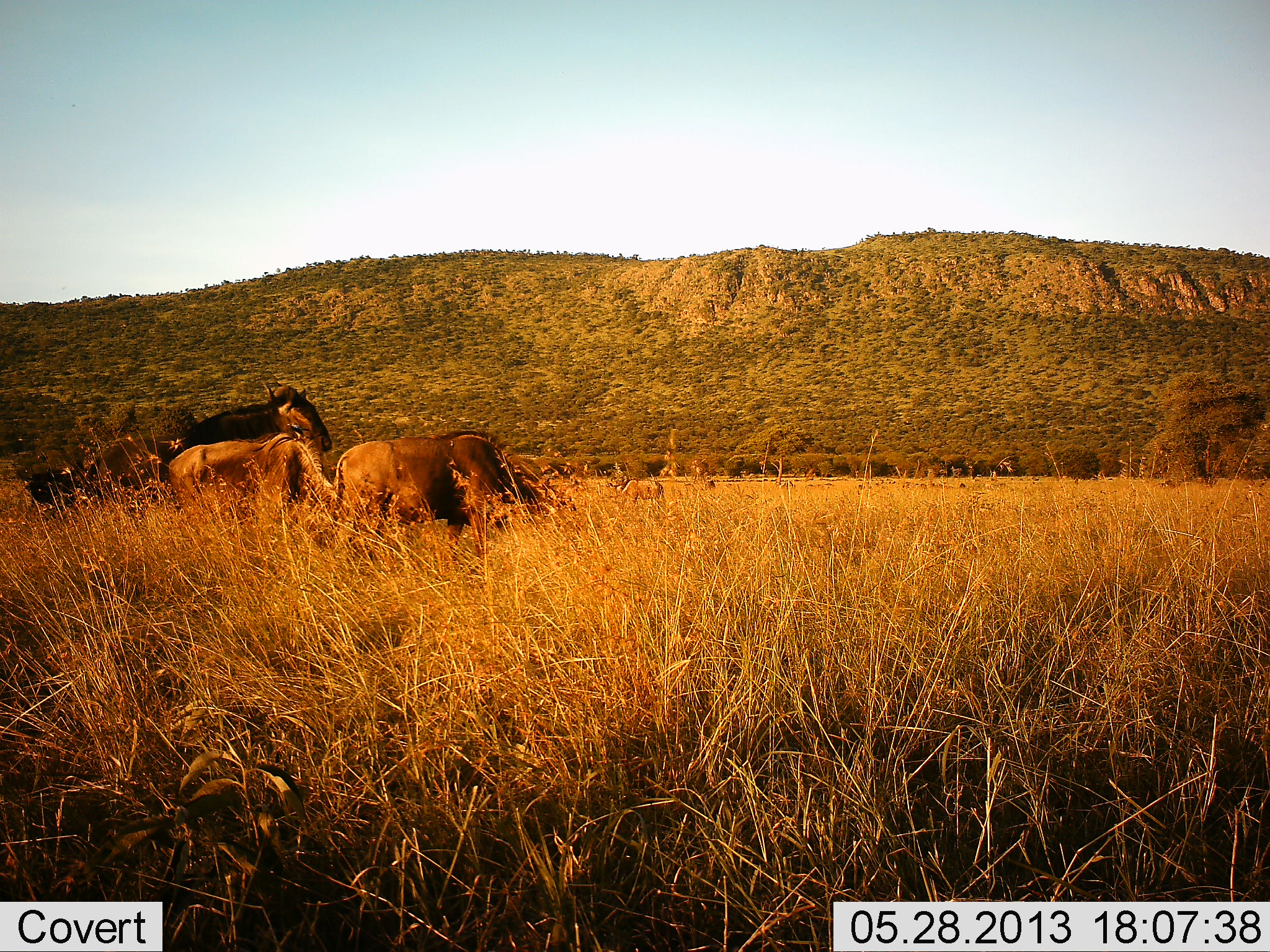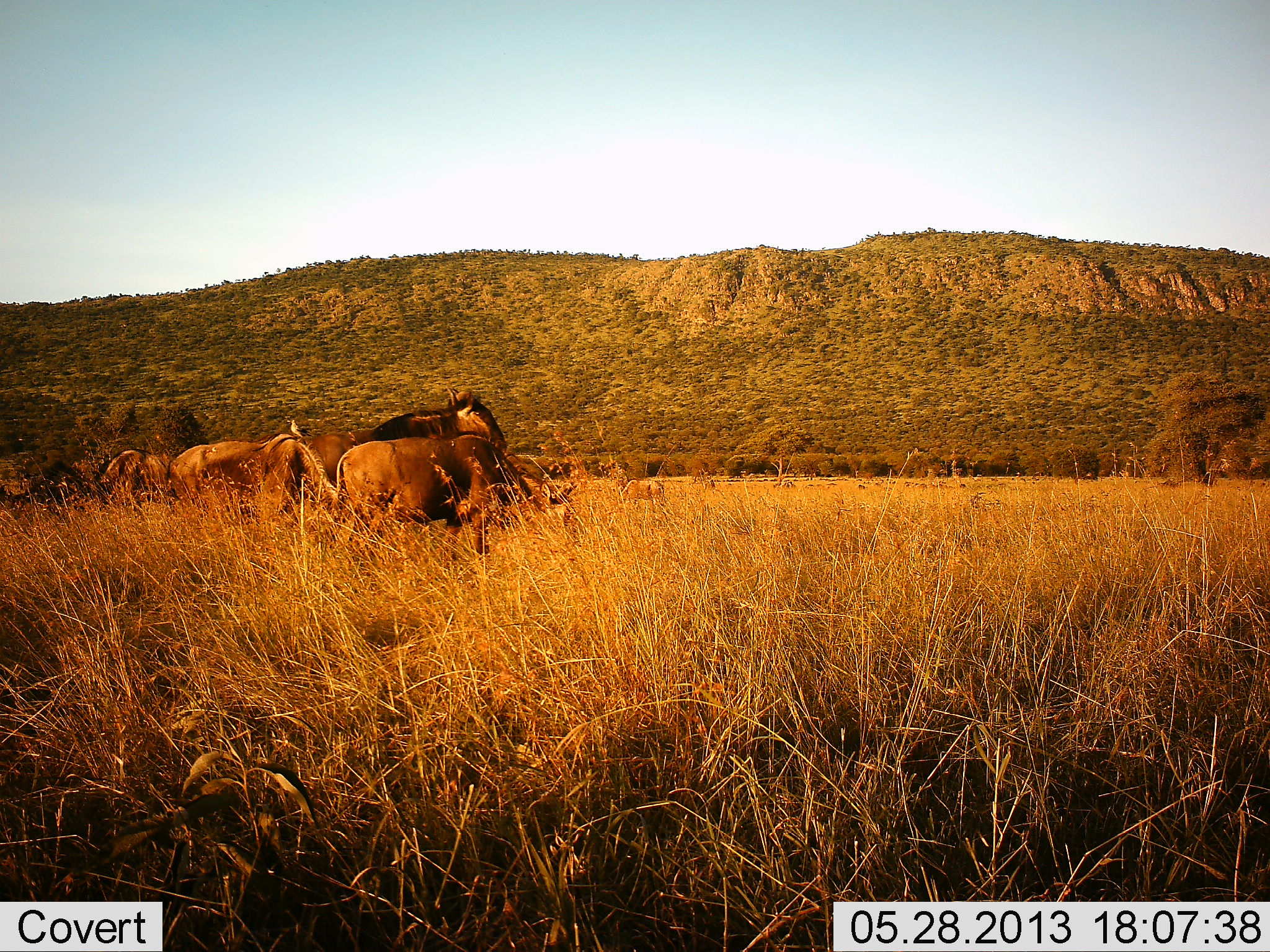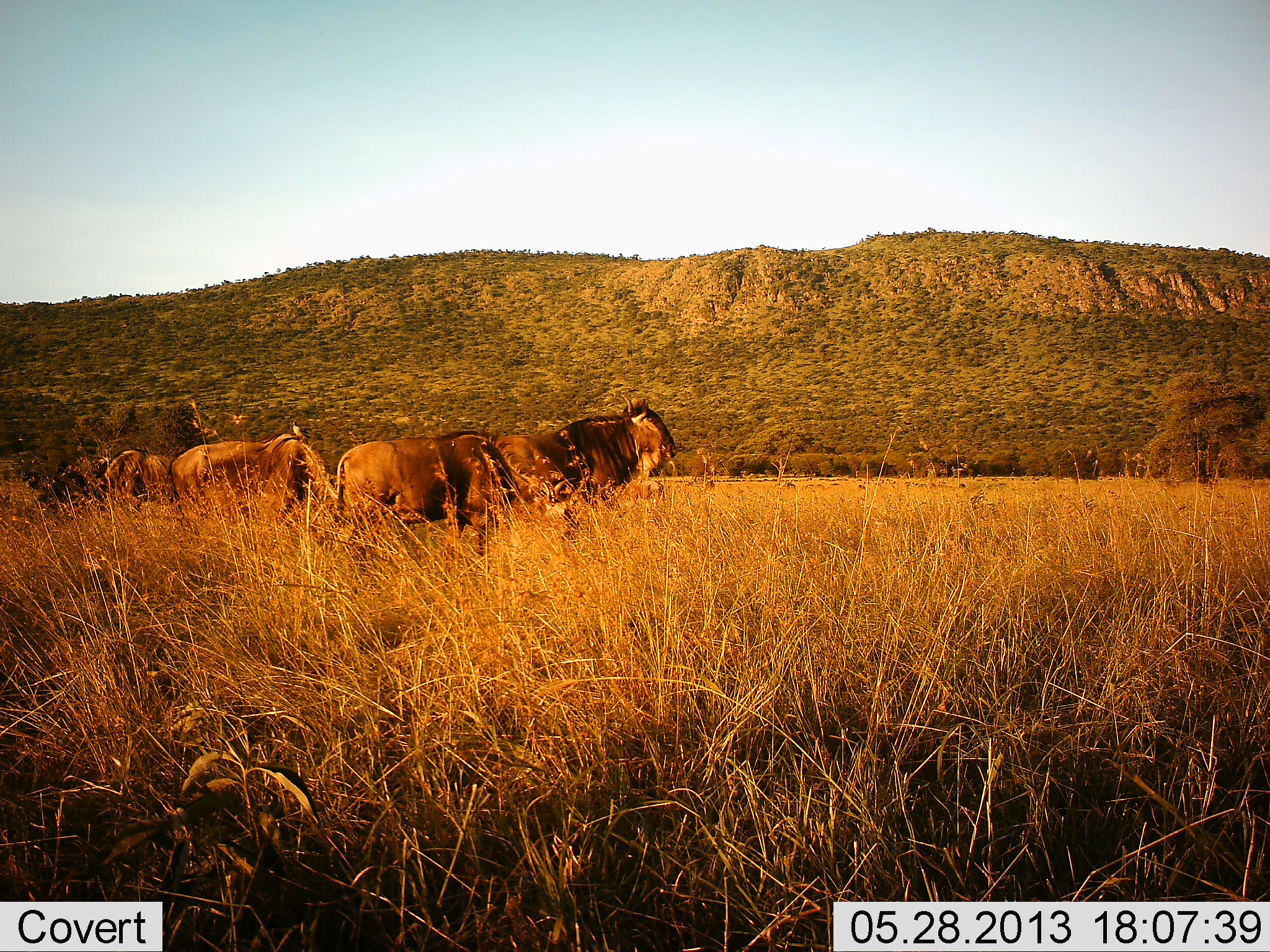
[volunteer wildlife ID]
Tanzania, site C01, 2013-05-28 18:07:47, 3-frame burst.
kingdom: Animalia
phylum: Chordata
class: Mammalia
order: Artiodactyla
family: Bovidae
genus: Connochaetes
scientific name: Connochaetes taurinus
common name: blue wildebeest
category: wildebeest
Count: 5.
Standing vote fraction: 33%.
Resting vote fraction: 0%.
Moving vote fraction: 89%.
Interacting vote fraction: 0%.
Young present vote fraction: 0%.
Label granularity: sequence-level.